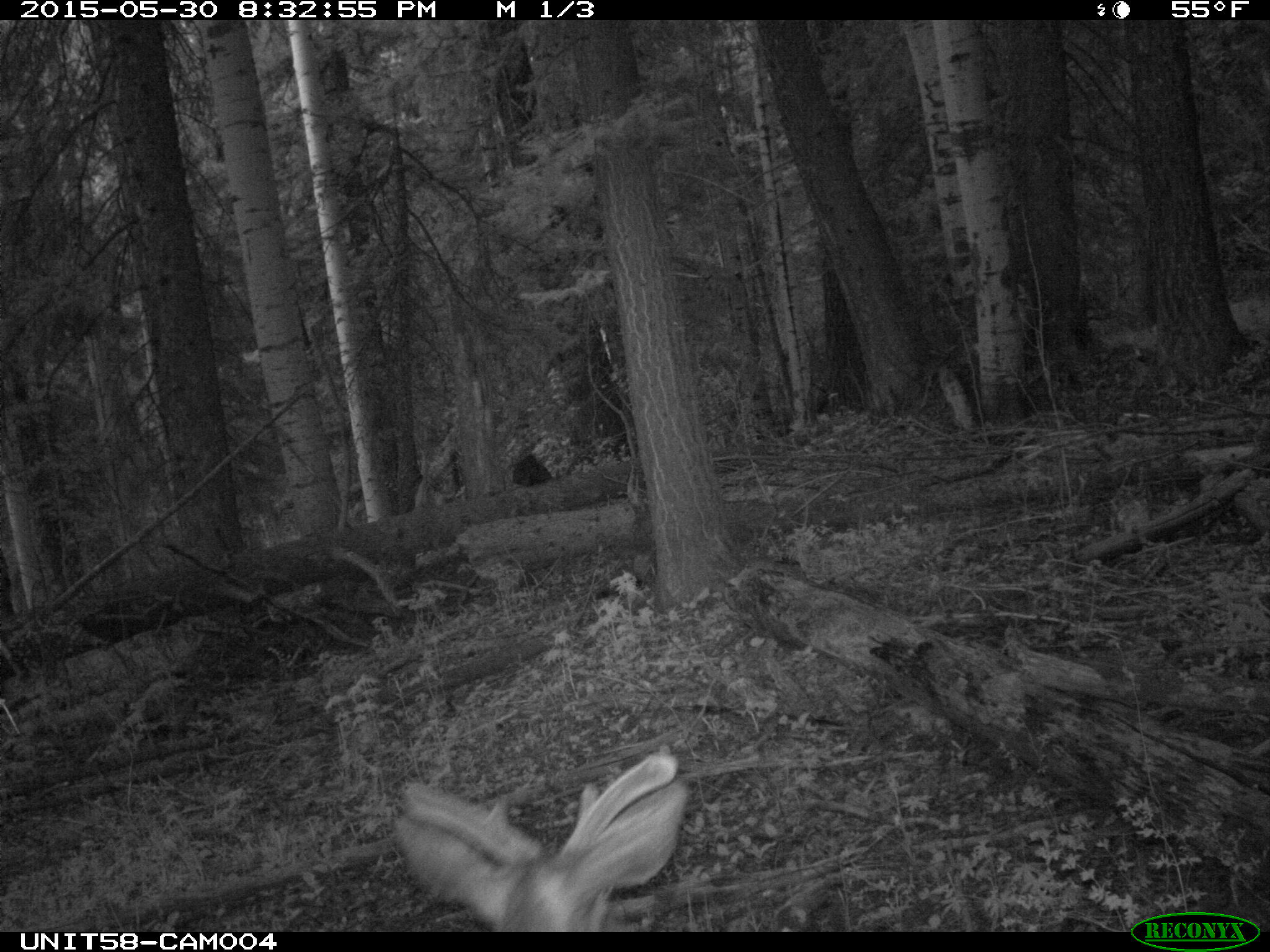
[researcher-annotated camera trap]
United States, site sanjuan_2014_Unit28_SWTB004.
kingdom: Animalia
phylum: Chordata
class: Mammalia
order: Artiodactyla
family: Cervidae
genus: Odocoileus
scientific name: Odocoileus hemionus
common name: mule deer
Odocoileus hemionus (mule deer).